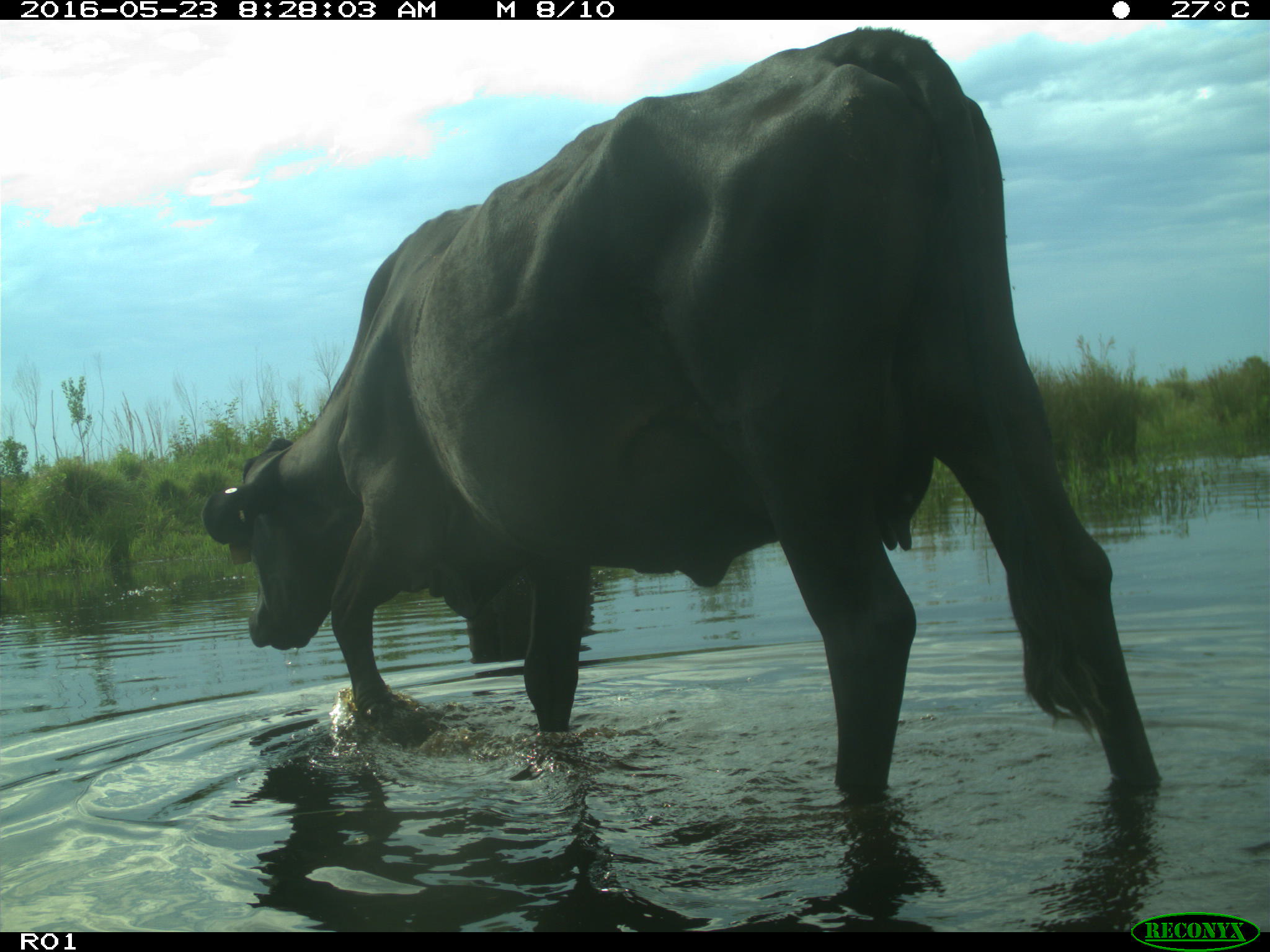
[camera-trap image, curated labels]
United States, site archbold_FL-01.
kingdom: Animalia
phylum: Chordata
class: Mammalia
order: Artiodactyla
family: Bovidae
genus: Bos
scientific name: Bos taurus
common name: domestic cow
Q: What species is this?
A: Bos taurus (domestic cow).